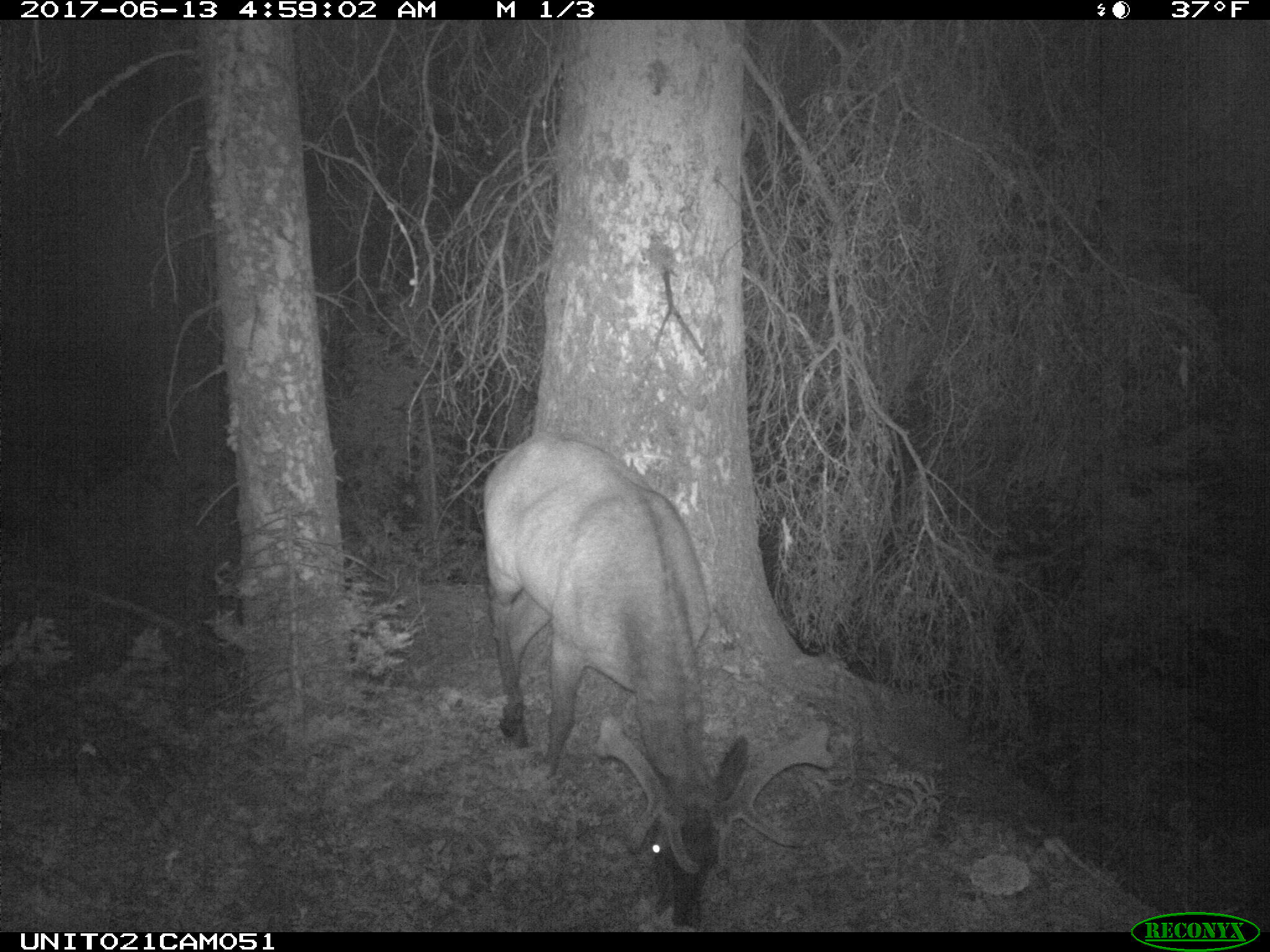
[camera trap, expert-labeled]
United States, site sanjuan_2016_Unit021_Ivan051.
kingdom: Animalia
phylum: Chordata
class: Mammalia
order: Artiodactyla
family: Cervidae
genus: Cervus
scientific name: Cervus elaphus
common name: red deer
Cervus elaphus (red deer).